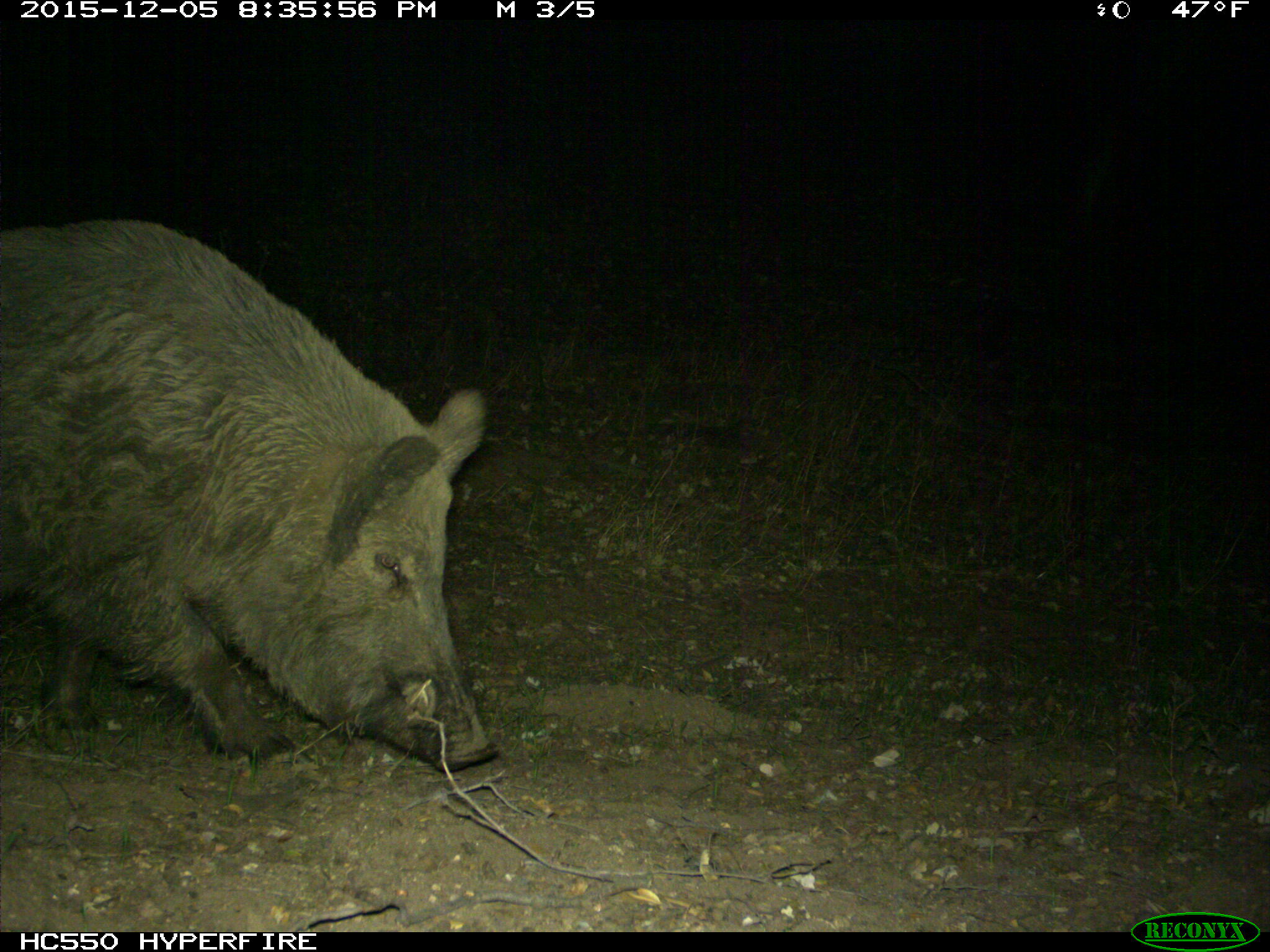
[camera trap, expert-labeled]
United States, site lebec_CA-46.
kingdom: Animalia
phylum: Chordata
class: Mammalia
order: Artiodactyla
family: Suidae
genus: Sus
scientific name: Sus scrofa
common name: wild boar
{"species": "Sus scrofa (wild boar)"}